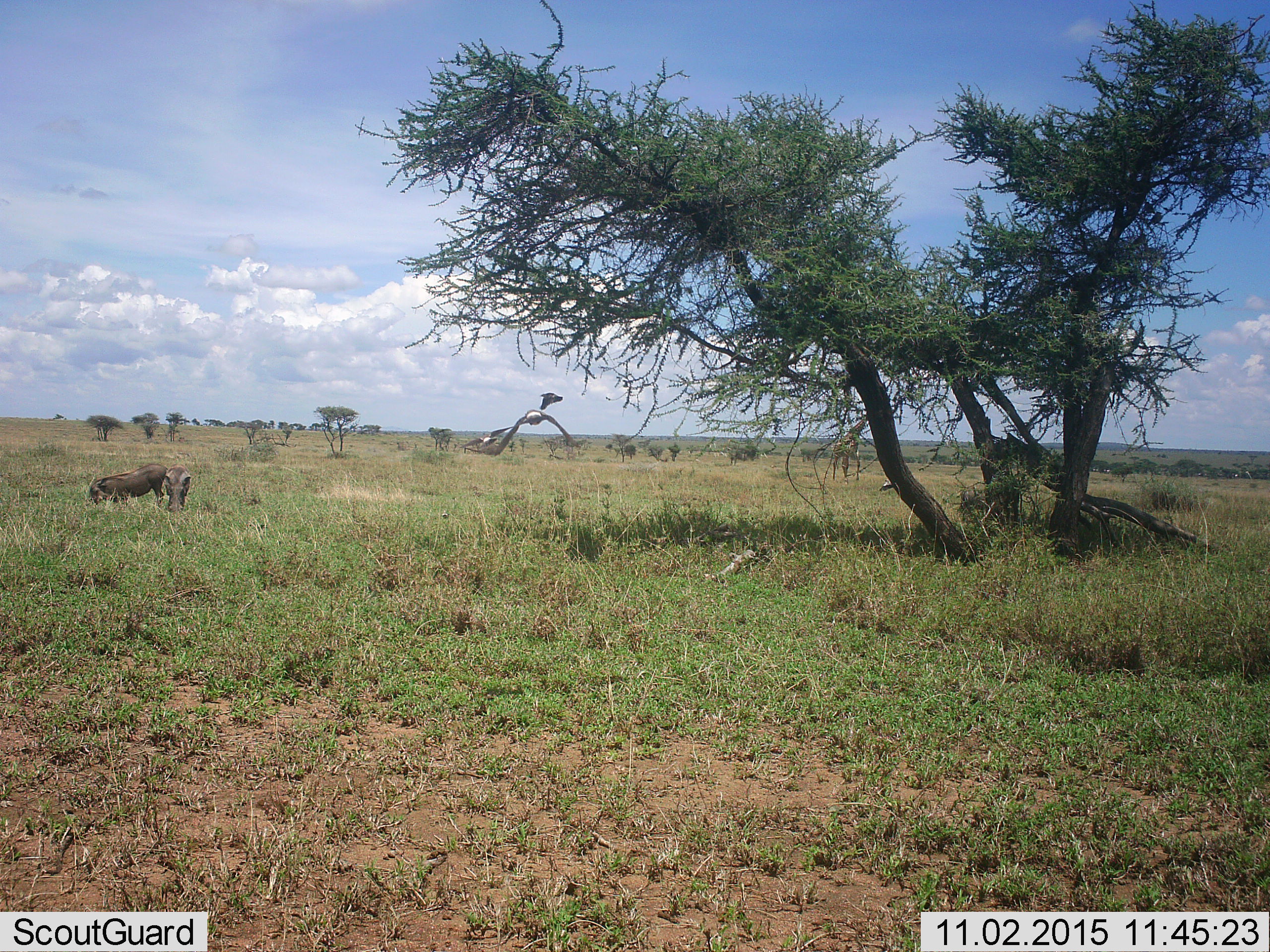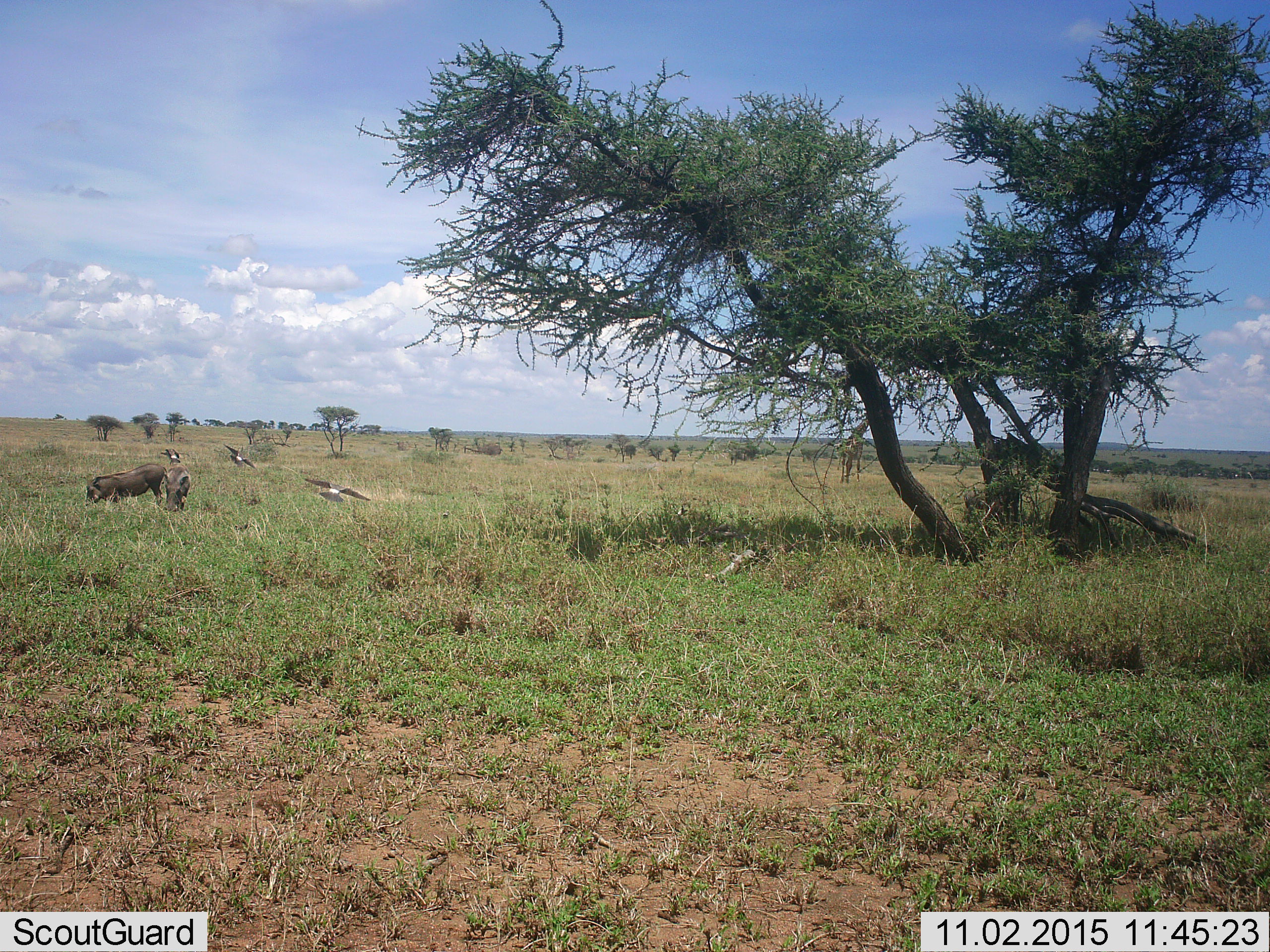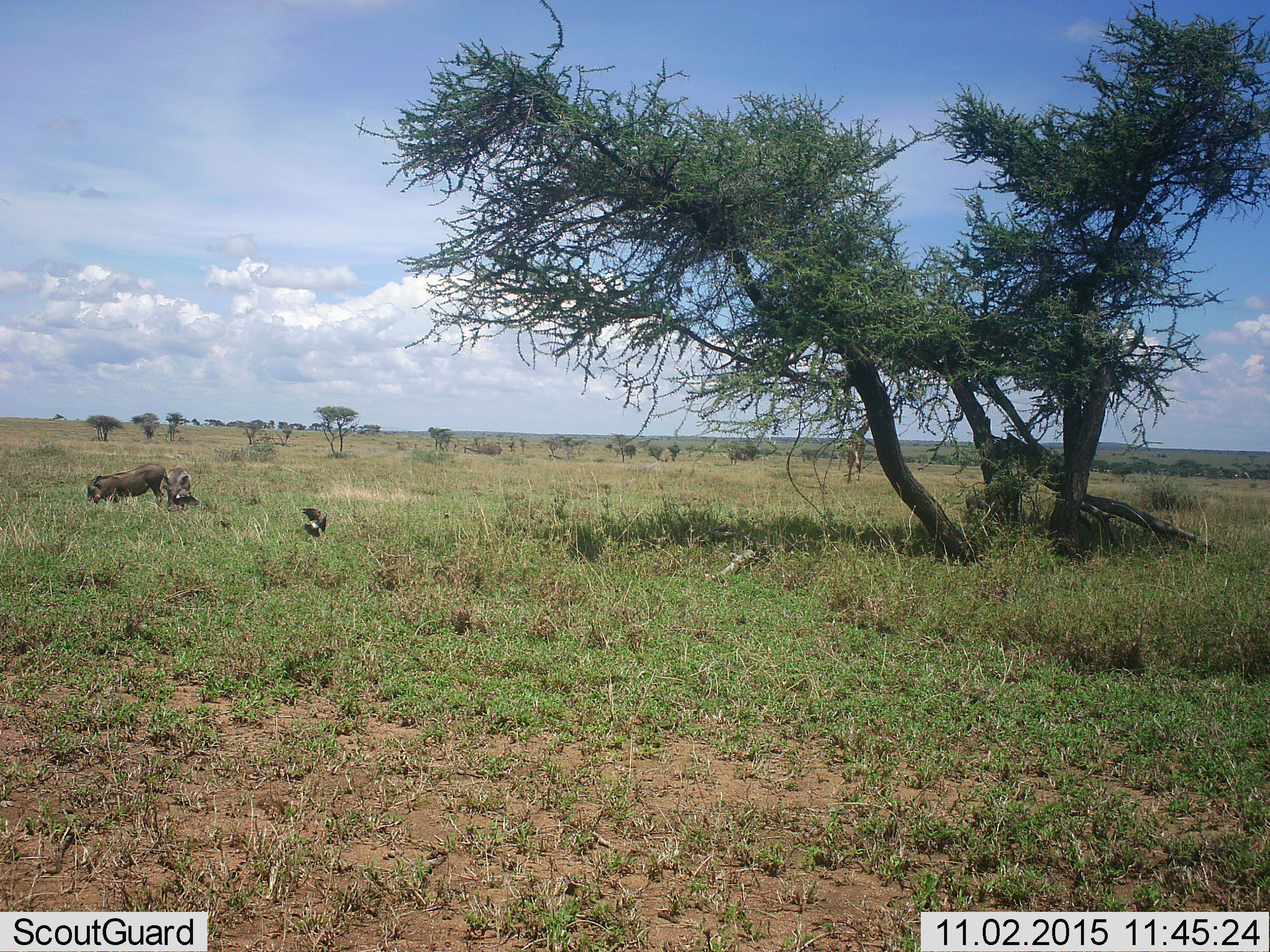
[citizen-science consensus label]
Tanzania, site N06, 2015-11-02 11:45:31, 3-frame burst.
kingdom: Animalia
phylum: Chordata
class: Aves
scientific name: Aves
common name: bird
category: otherbird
Otherbird (bird) (Aves), count 3. Behavior (volunteer vote fractions): standing 0%, resting 0%, moving 100%, interacting 0%. Young present (vote fraction): 0%. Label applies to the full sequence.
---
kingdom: Animalia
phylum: Chordata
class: Mammalia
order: Artiodactyla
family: Suidae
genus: Phacochoerus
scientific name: Phacochoerus africanus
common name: warthog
Warthog (Phacochoerus africanus), count 2. Behavior (volunteer vote fractions): standing 38%, resting 0%, moving 12%, interacting 0%. Young present (vote fraction): 0%. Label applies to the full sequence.